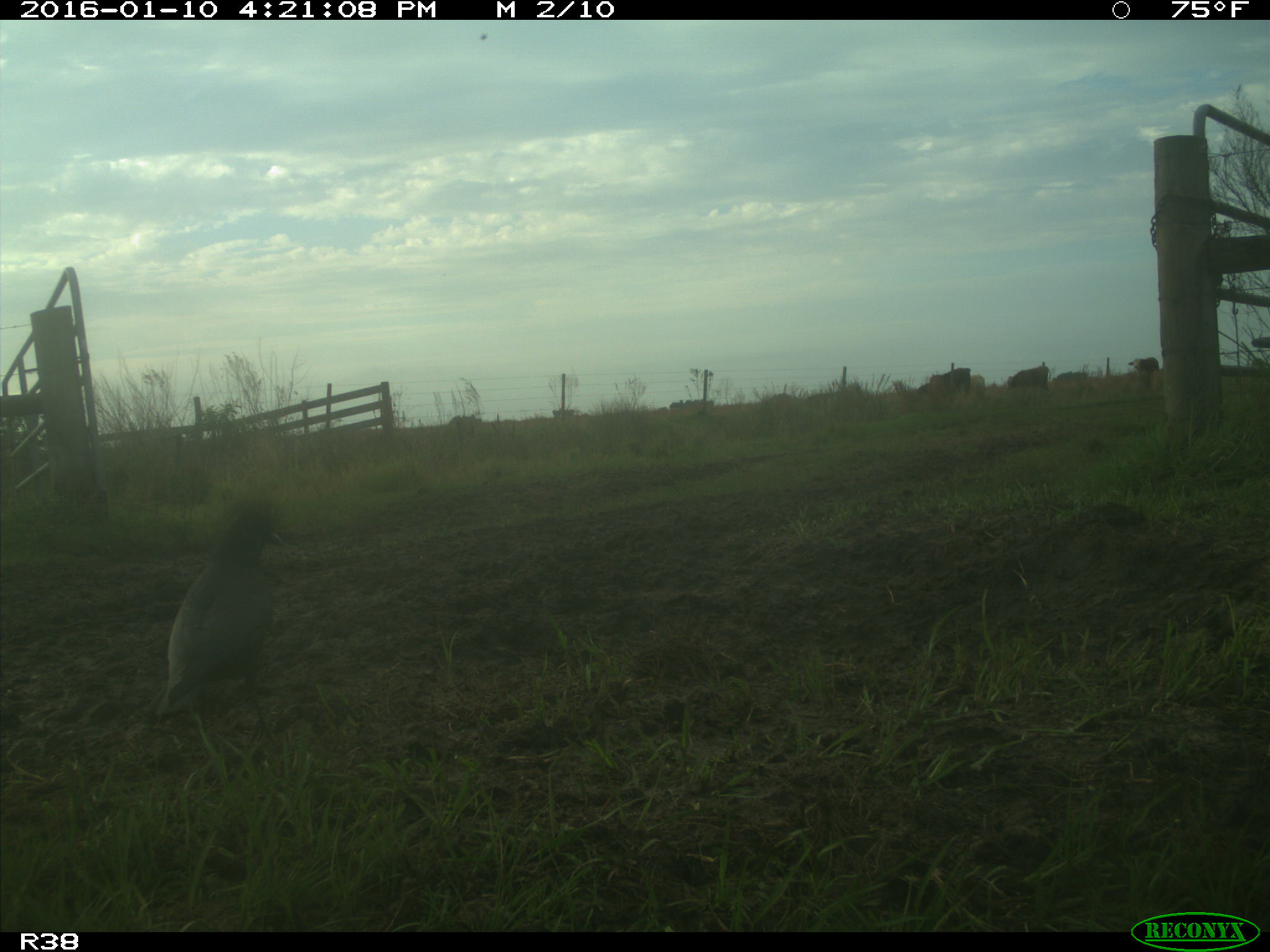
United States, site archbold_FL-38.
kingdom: Animalia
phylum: Chordata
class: Aves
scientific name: Aves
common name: birds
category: unidentified bird